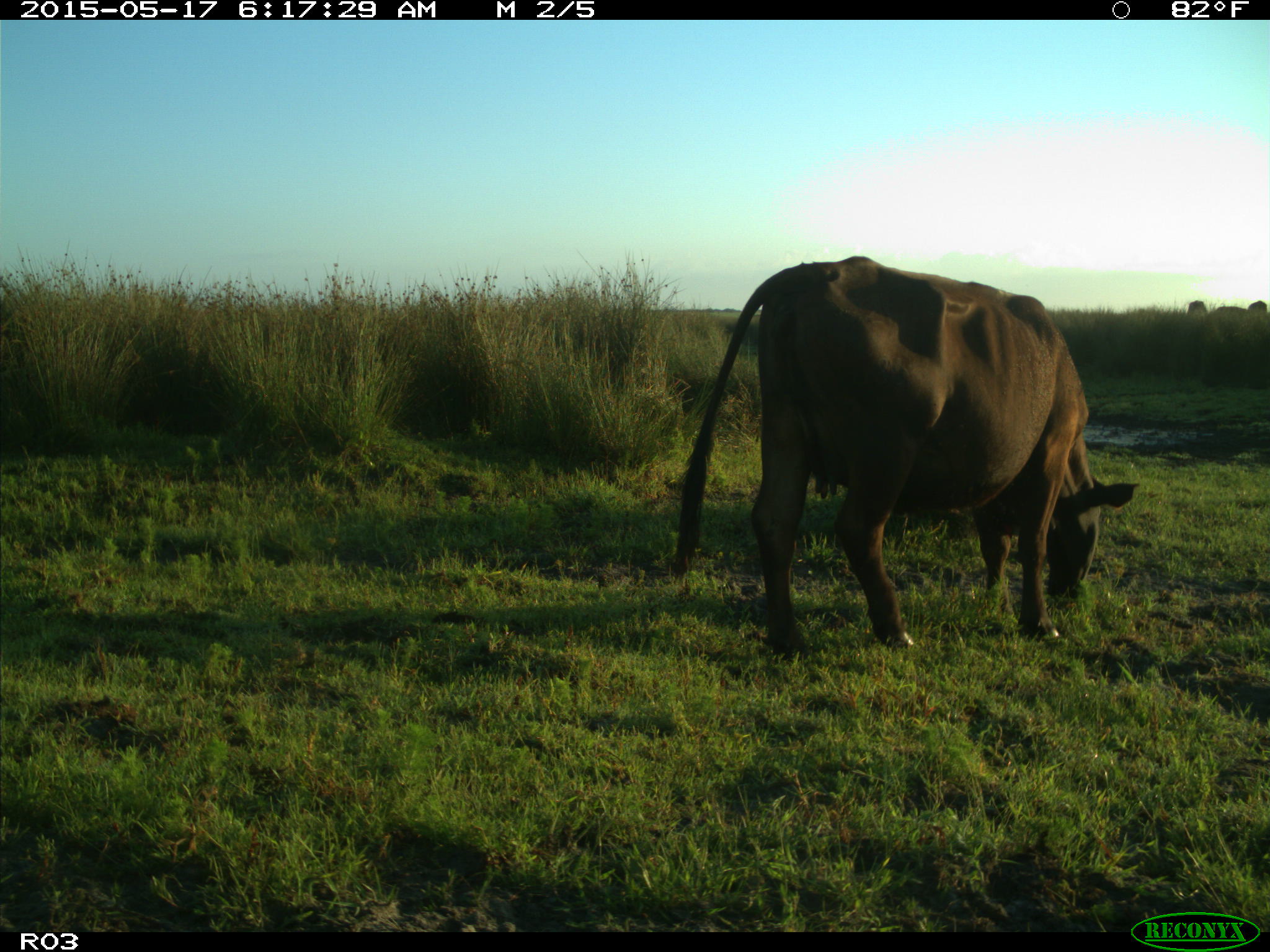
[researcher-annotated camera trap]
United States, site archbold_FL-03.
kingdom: Animalia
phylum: Chordata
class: Mammalia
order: Artiodactyla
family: Bovidae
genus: Bos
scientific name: Bos taurus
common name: domestic cow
Bos taurus (domestic cow).